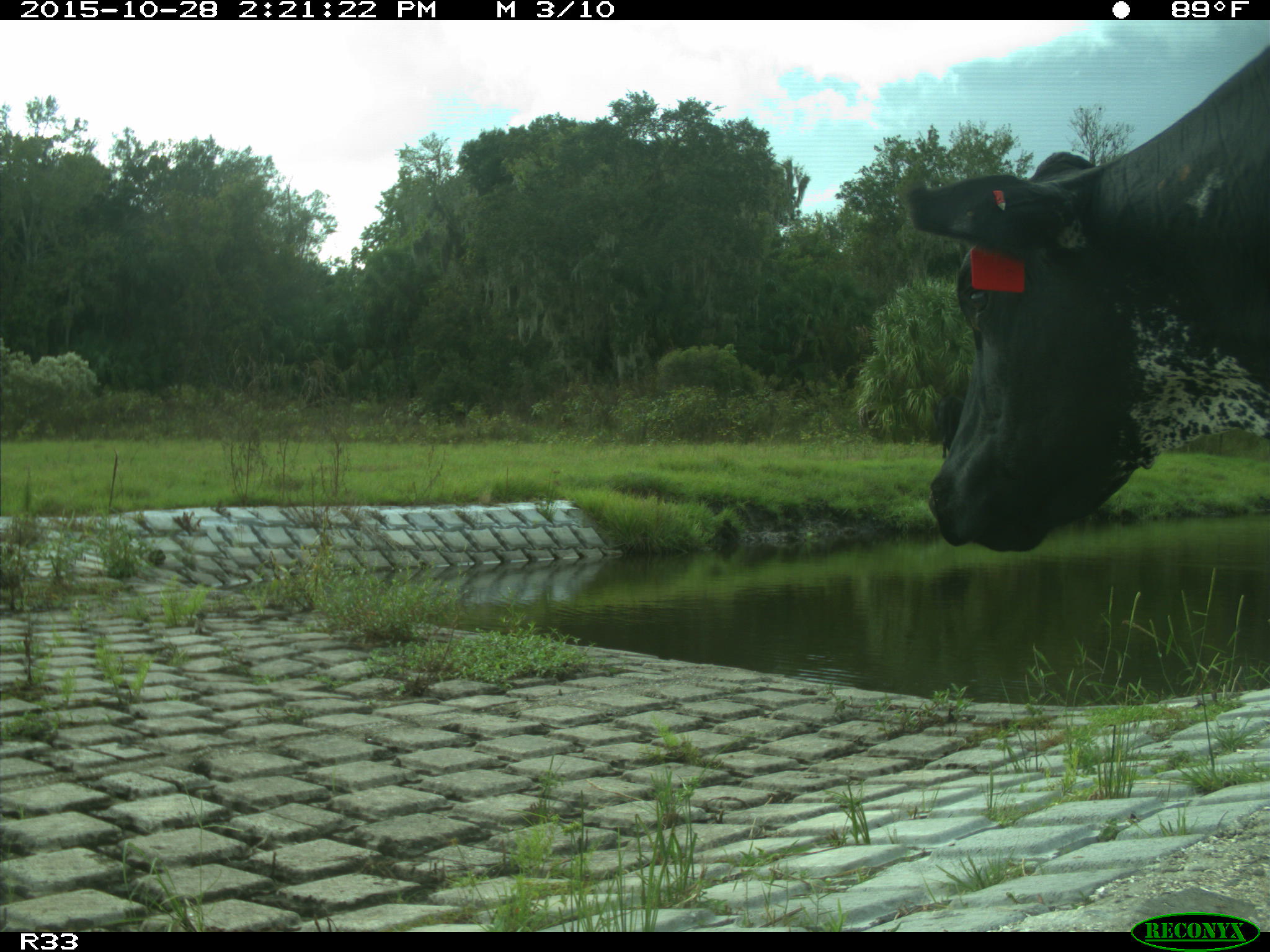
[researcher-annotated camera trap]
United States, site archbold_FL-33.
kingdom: Animalia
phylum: Chordata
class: Mammalia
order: Artiodactyla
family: Bovidae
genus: Bos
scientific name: Bos taurus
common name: domestic cow